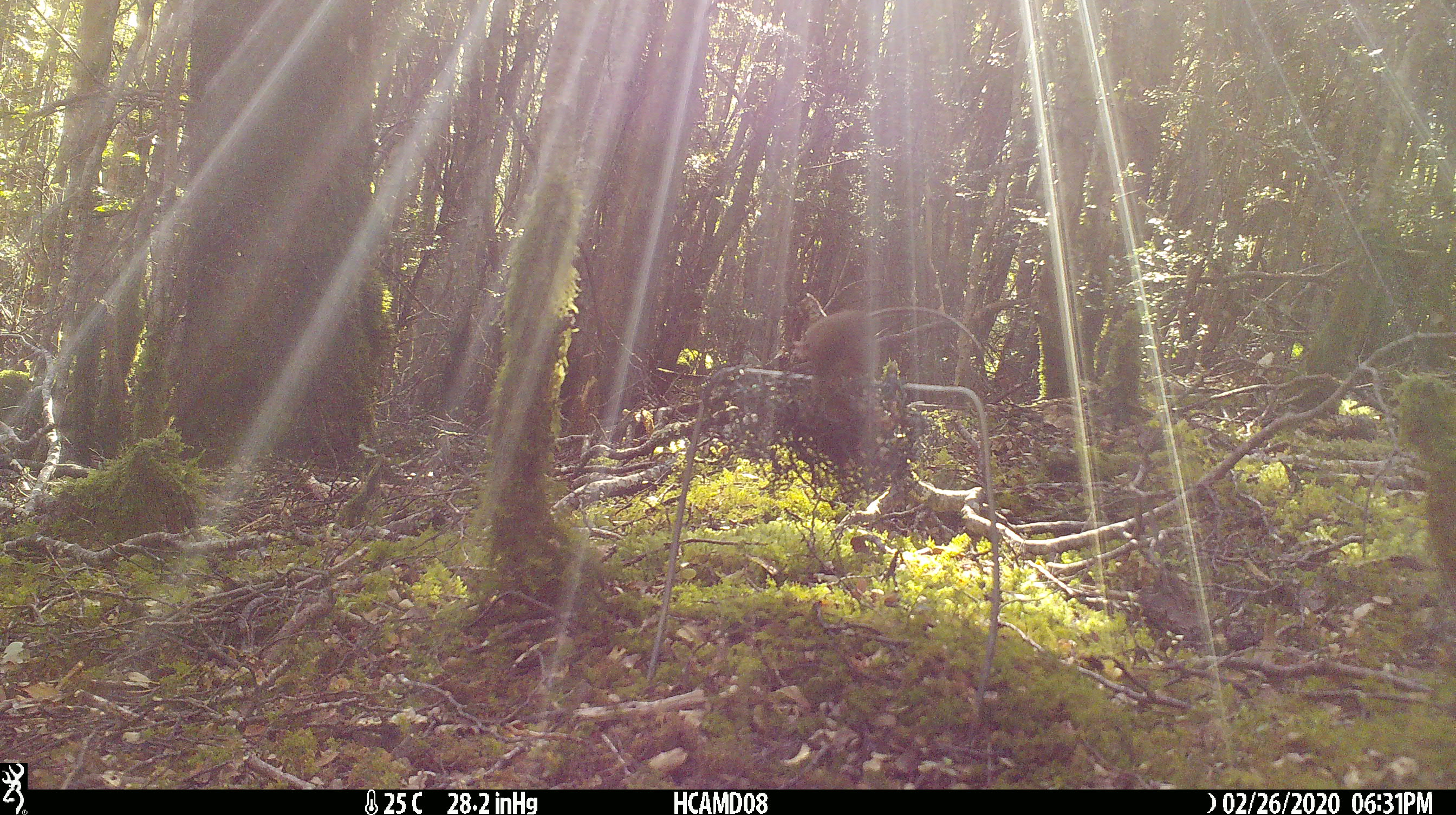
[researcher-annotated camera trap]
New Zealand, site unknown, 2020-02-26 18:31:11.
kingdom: Animalia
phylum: Chordata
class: Mammalia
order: Rodentia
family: Muridae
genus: Mus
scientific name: Mus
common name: mouse